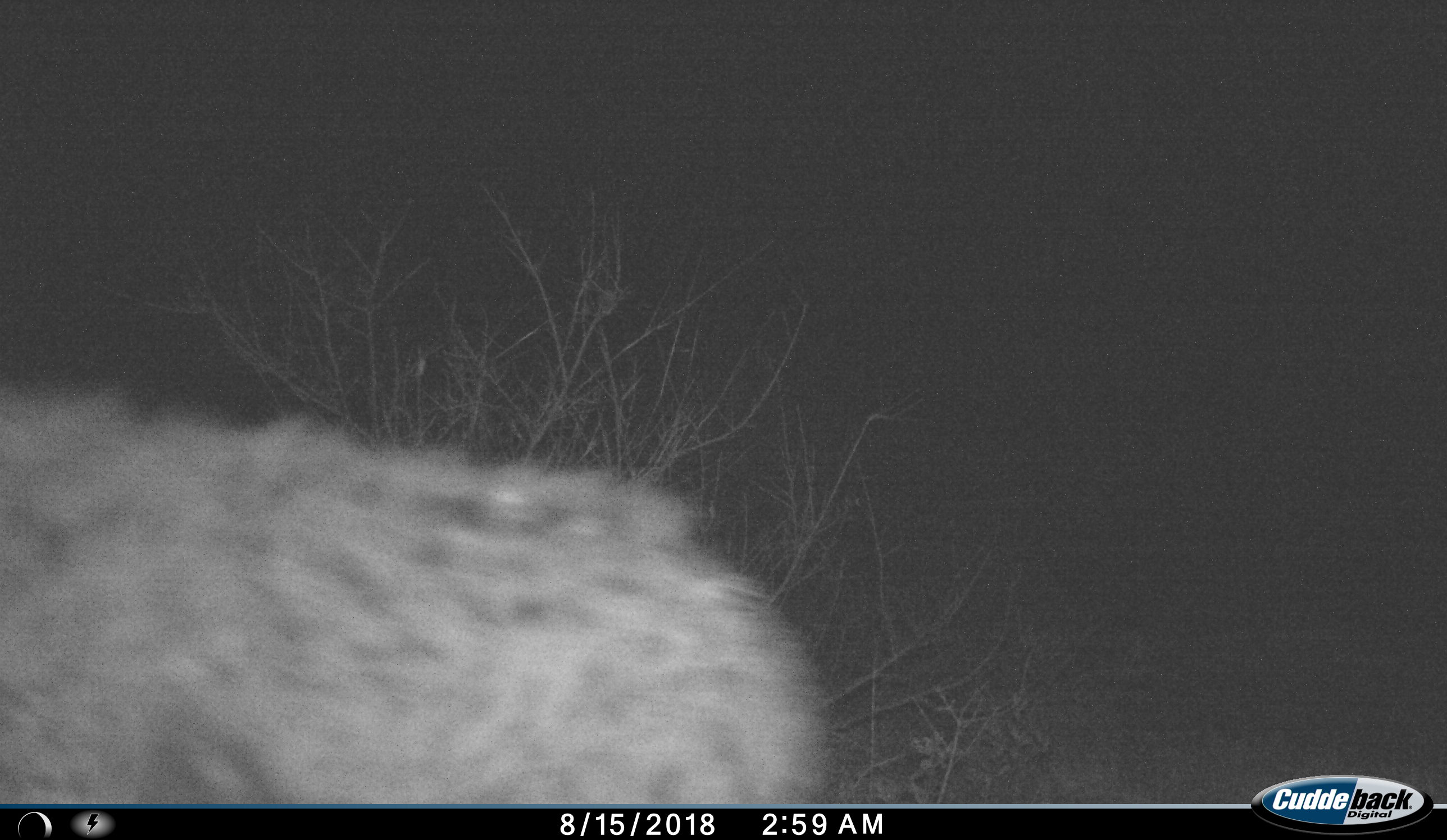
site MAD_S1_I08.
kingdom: Animalia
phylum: Chordata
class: Mammalia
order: Carnivora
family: Hyaenidae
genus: Crocuta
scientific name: Crocuta crocuta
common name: spotted hyena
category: hyenaspotted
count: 1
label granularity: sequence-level